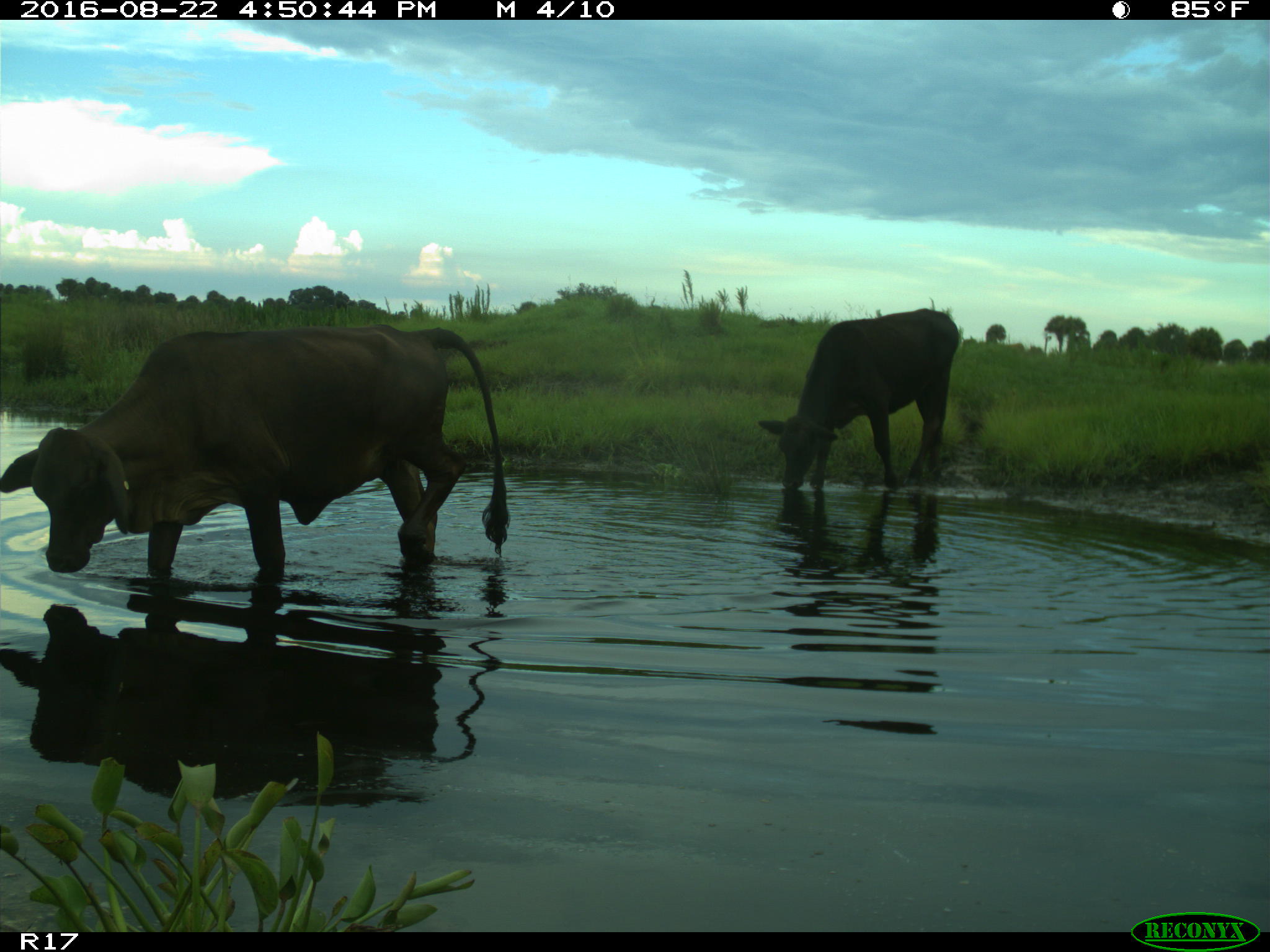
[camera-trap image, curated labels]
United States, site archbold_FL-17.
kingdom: Animalia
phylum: Chordata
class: Mammalia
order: Artiodactyla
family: Bovidae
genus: Bos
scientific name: Bos taurus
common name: domestic cow